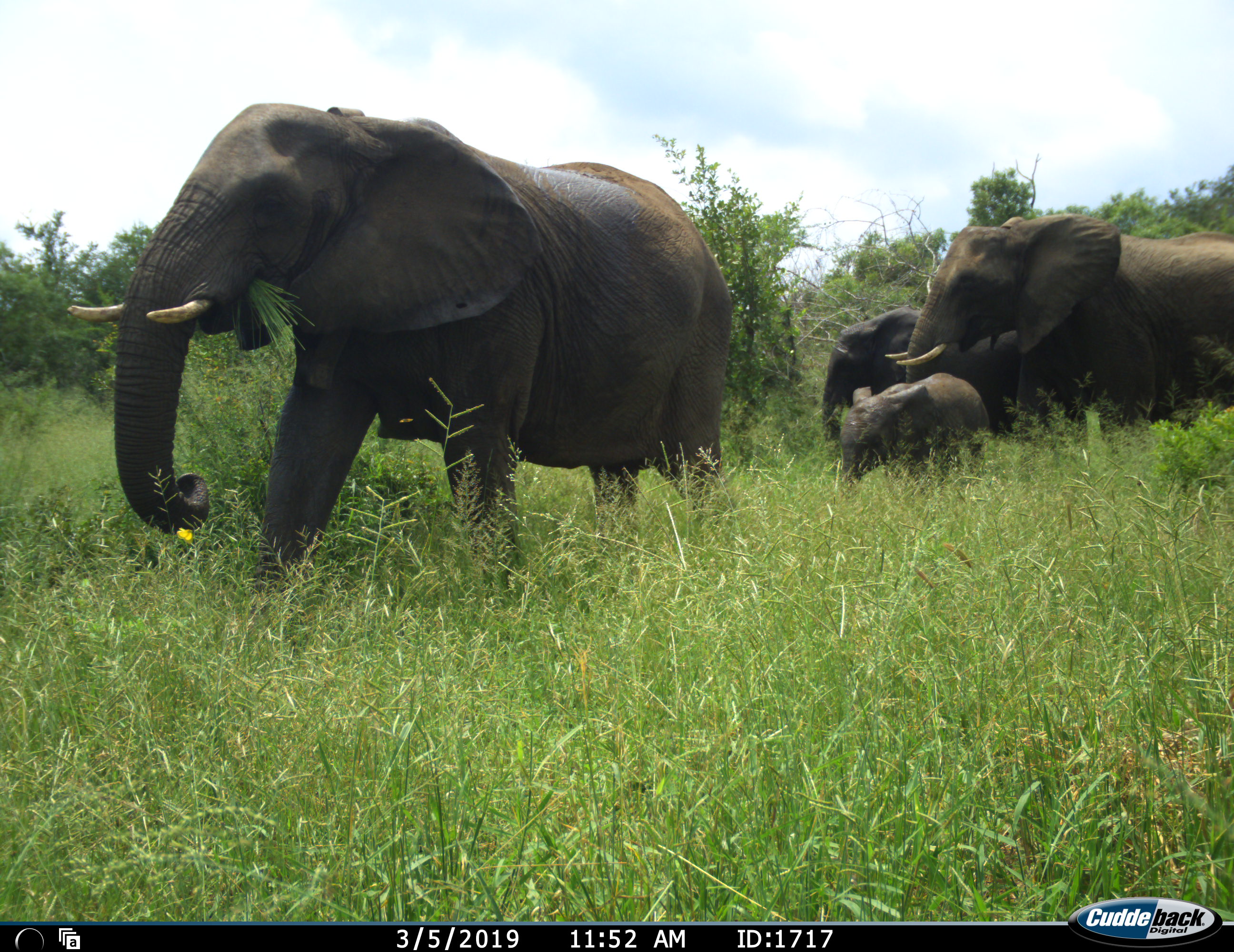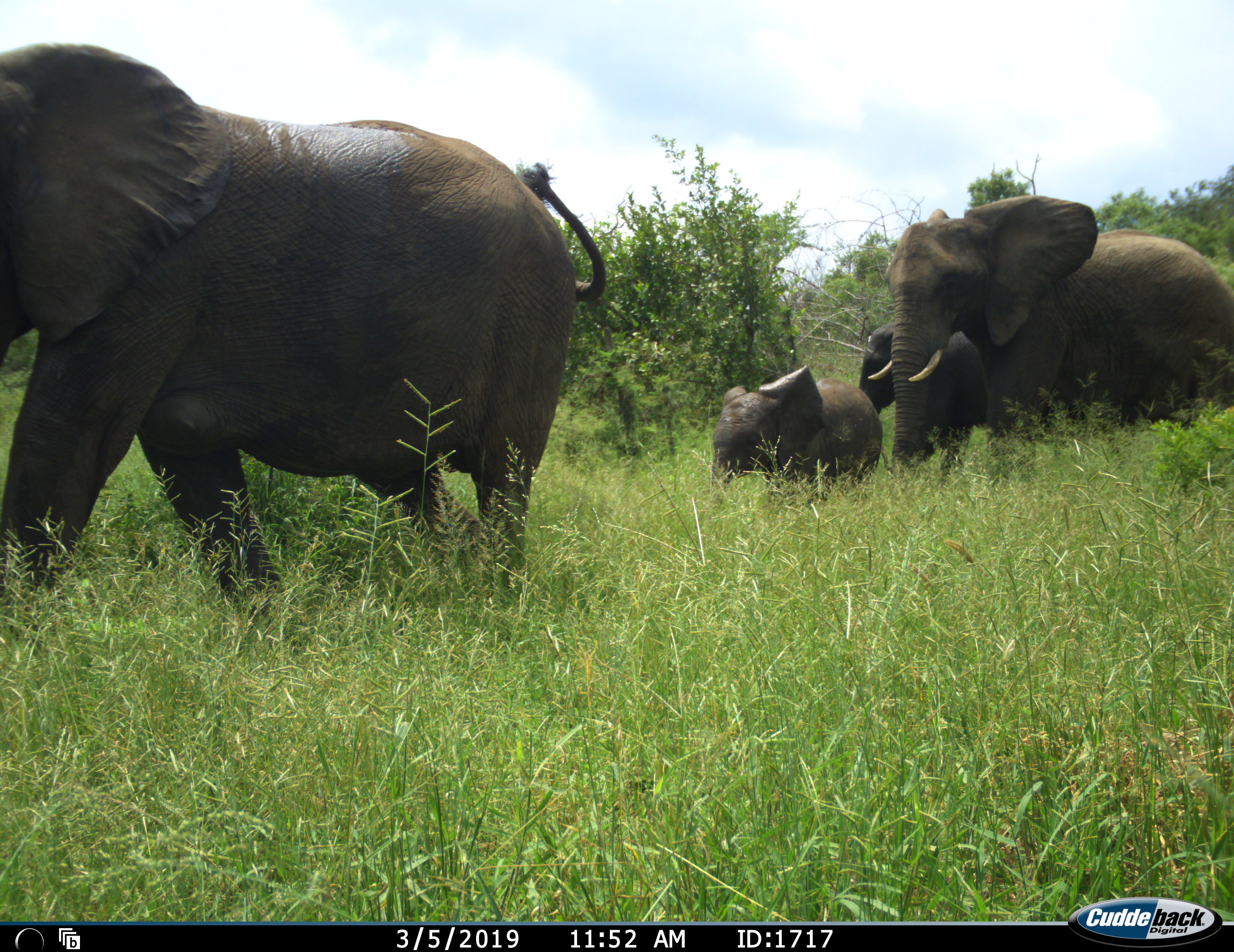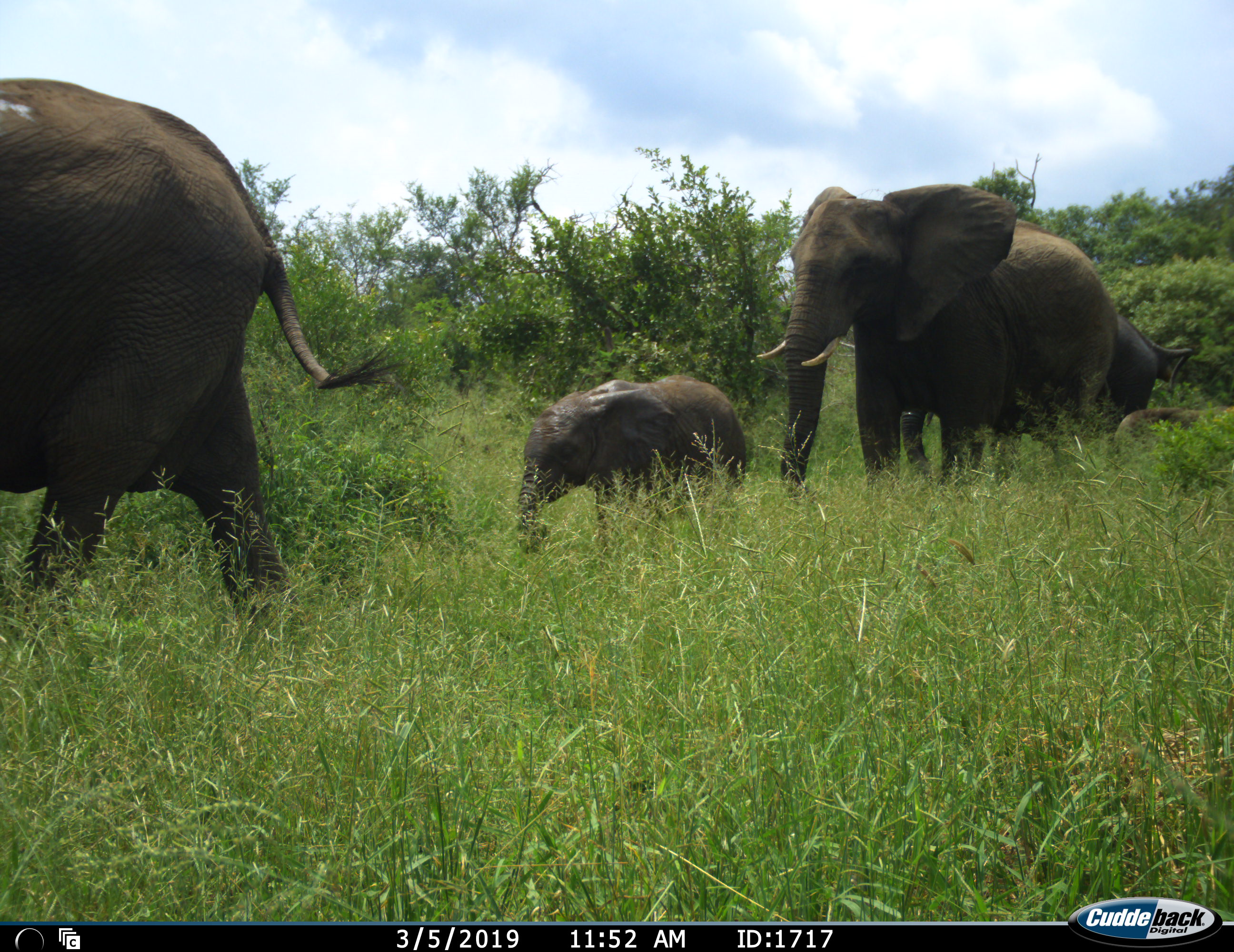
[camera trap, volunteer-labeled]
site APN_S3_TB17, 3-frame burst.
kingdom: Animalia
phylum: Chordata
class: Mammalia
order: Proboscidea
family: Elephantidae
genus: Loxodonta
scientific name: Loxodonta africana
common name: african bush elephant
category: elephant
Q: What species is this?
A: Elephant (african bush elephant) (Loxodonta africana).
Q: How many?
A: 5.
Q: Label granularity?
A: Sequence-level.